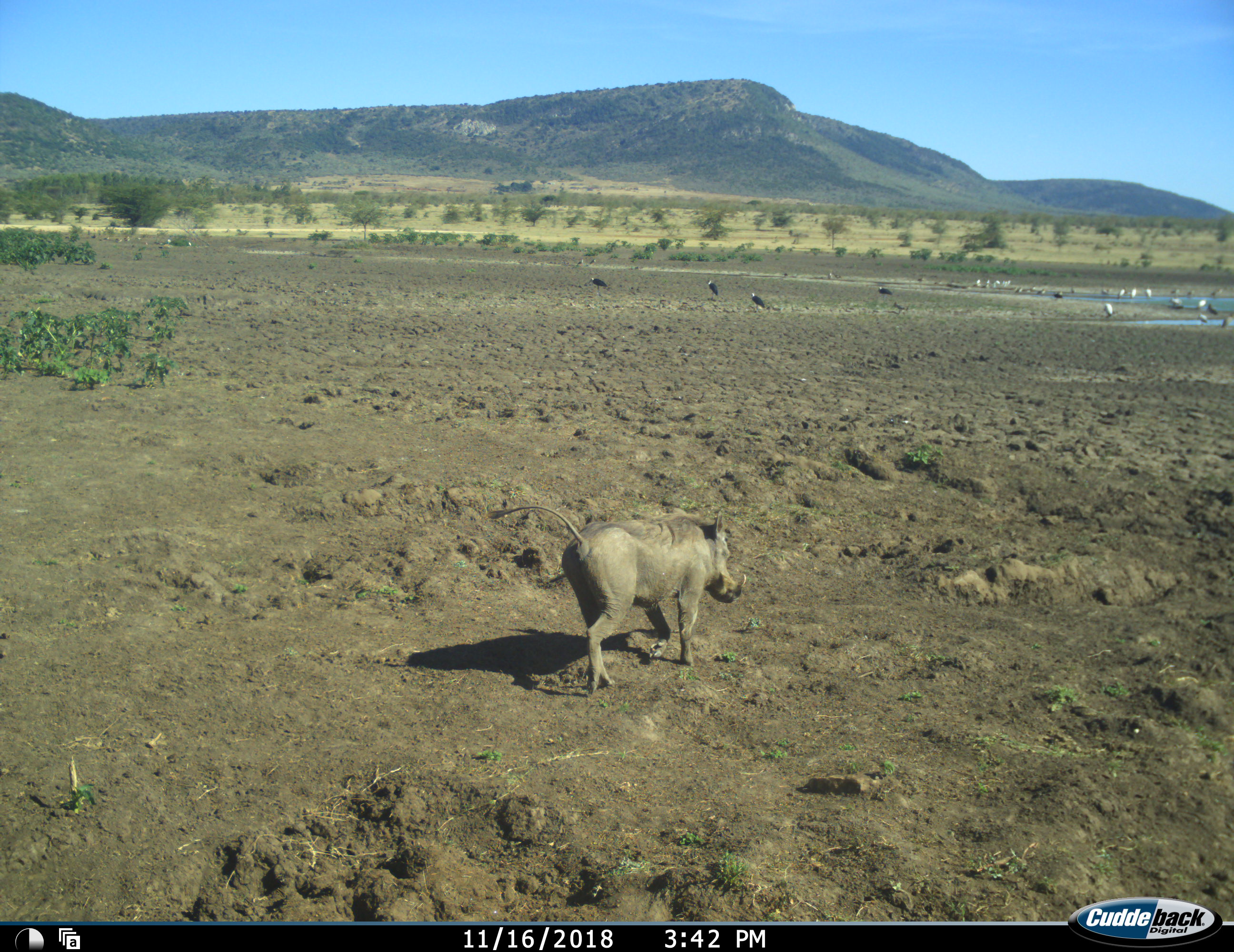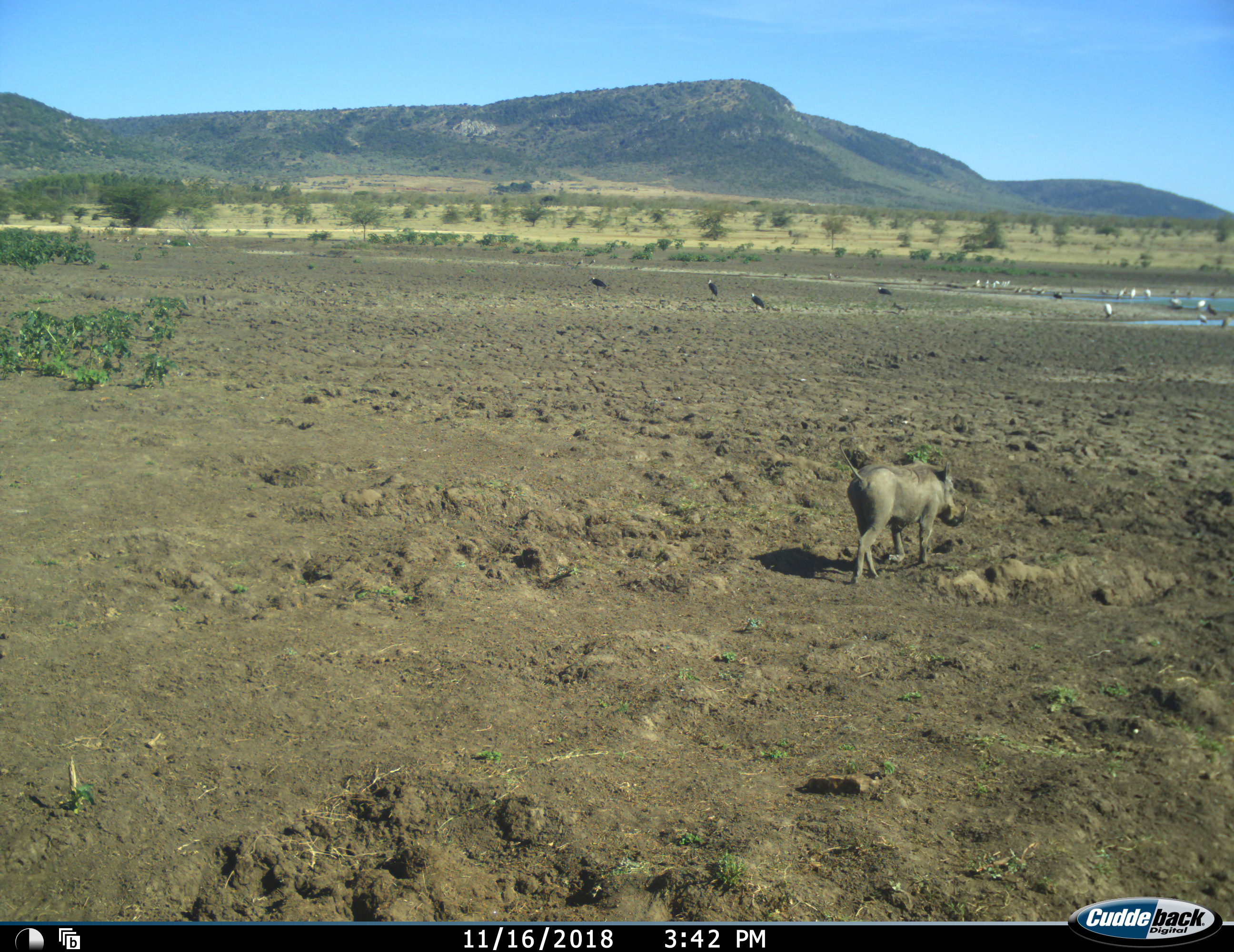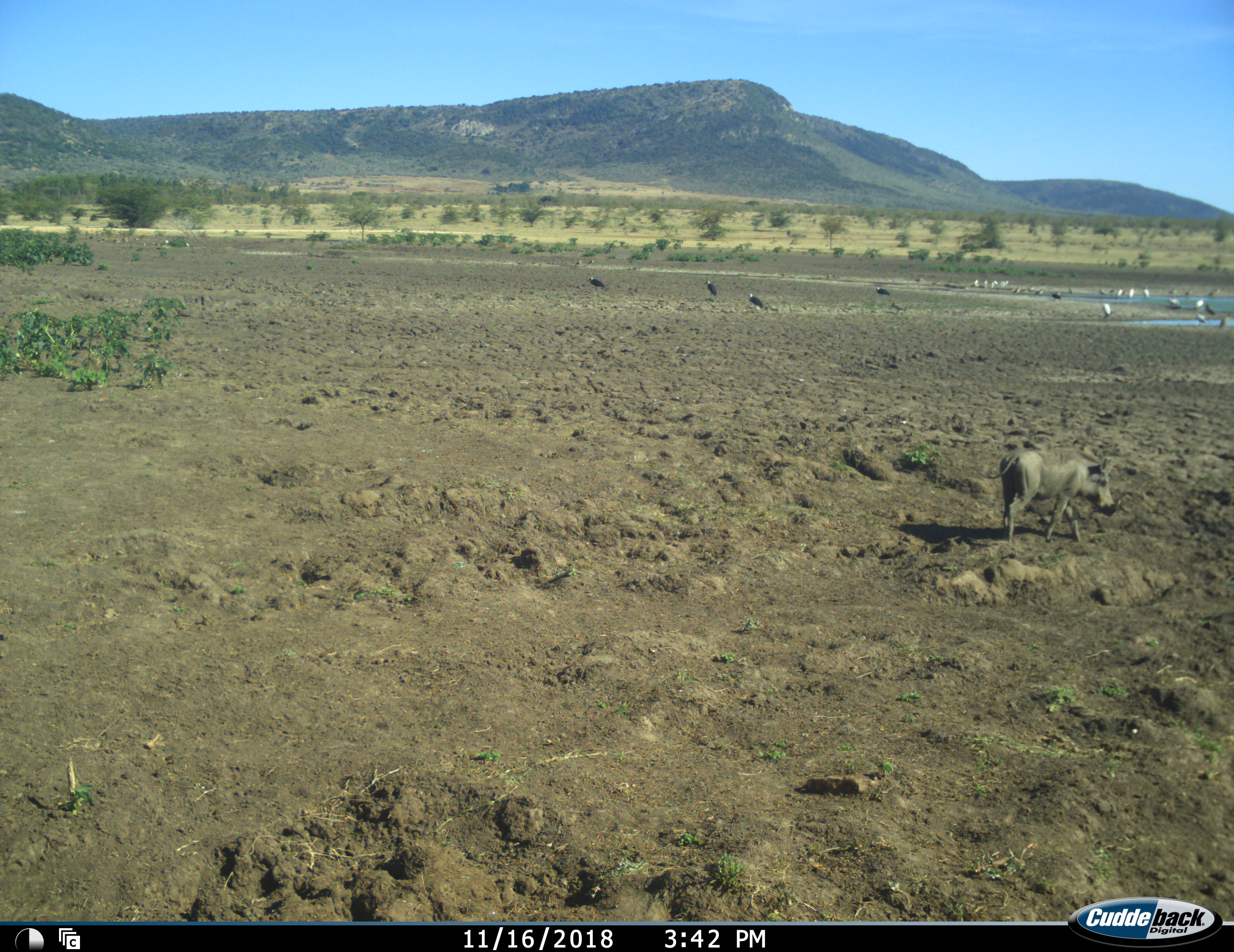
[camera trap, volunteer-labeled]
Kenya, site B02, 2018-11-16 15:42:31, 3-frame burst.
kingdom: Animalia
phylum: Chordata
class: Mammalia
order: Artiodactyla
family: Suidae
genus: Phacochoerus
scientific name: Phacochoerus africanus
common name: warthog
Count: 1.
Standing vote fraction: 11%.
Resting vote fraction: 0%.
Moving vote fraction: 100%.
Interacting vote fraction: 0%.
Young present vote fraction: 0%.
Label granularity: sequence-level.